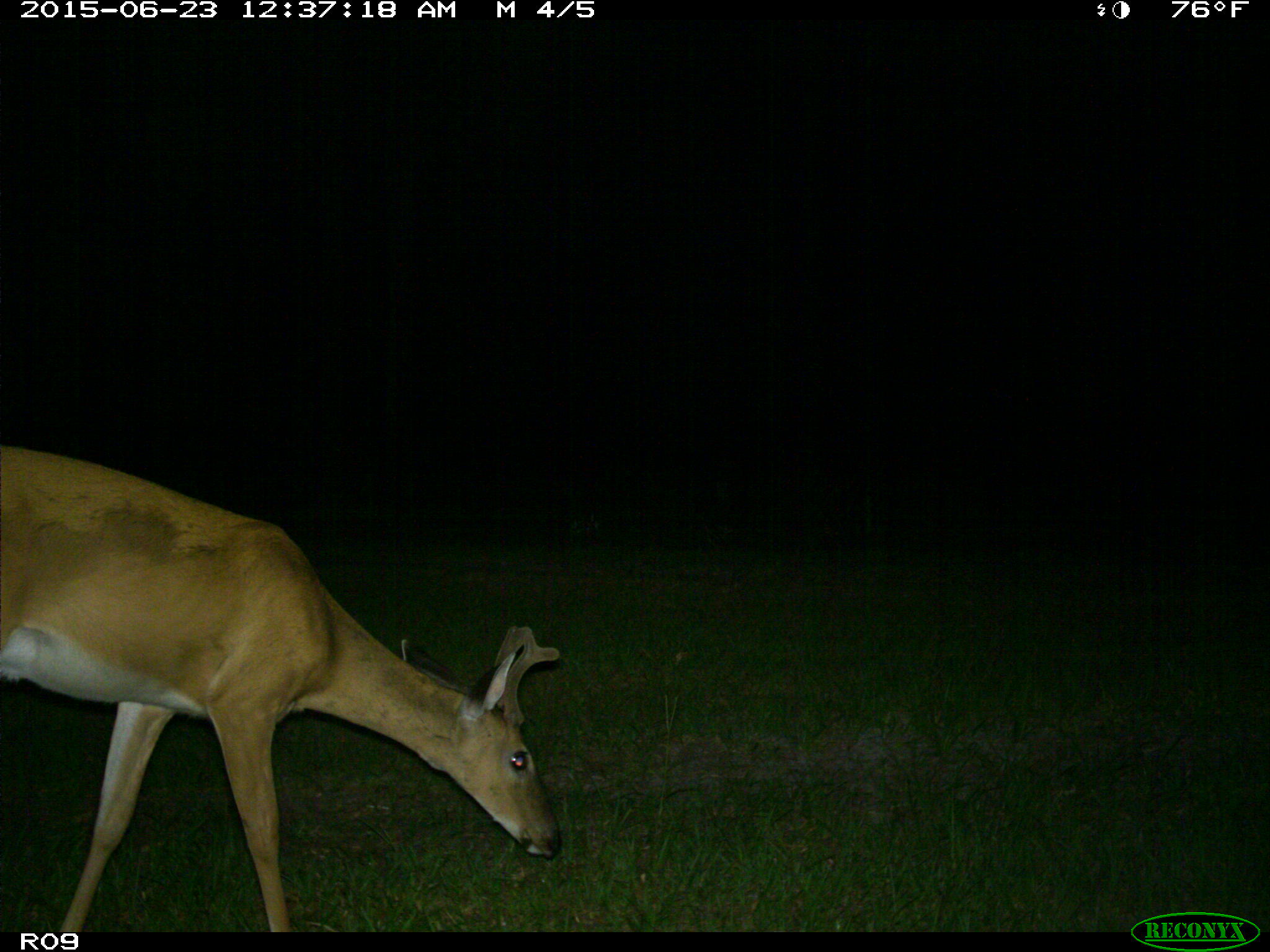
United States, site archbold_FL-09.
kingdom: Animalia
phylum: Chordata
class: Mammalia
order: Artiodactyla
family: Cervidae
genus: Odocoileus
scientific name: Odocoileus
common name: deer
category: unidentified deer